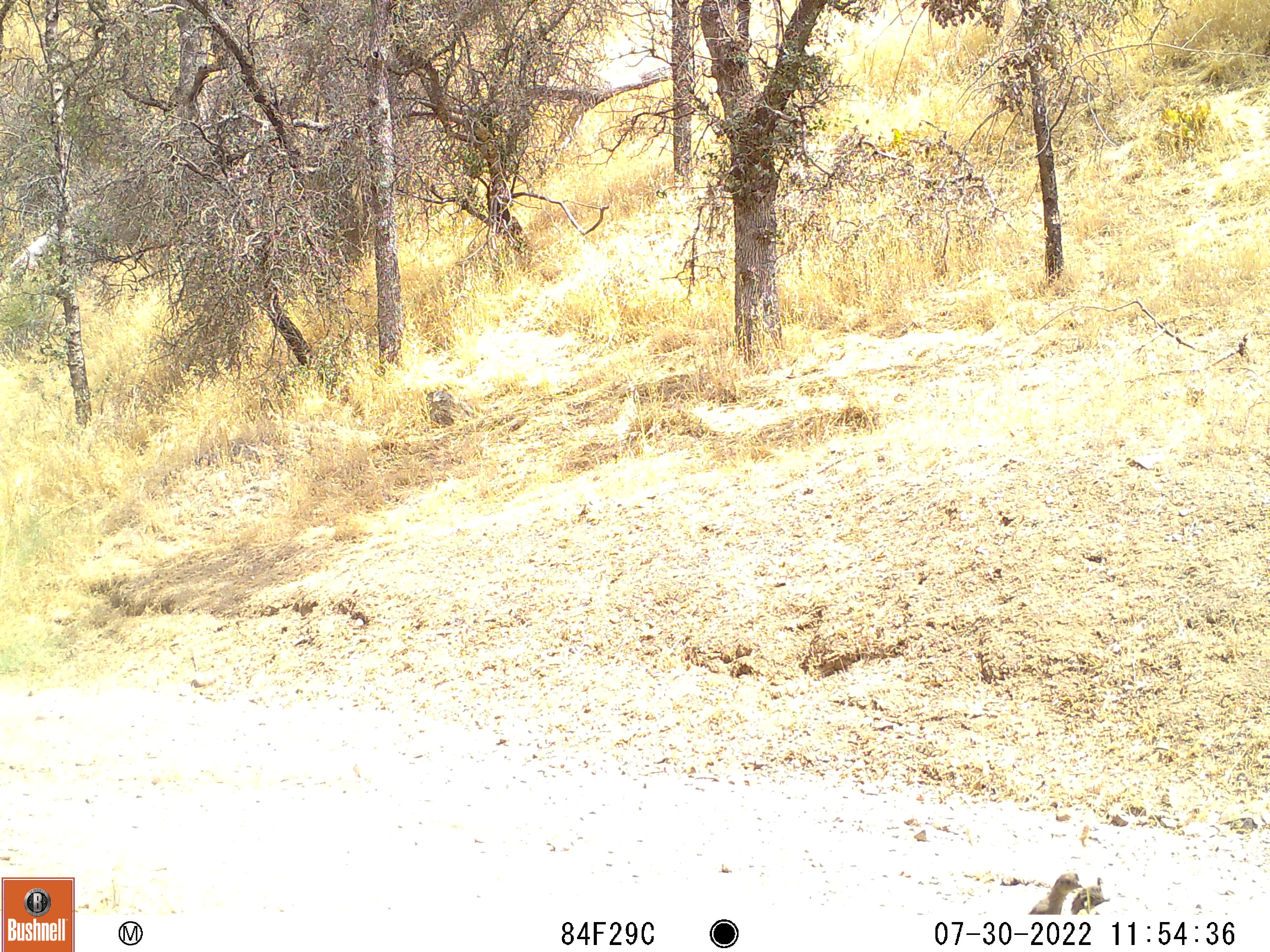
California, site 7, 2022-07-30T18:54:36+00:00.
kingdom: Animalia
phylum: Chordata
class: Aves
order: Galliformes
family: Odontophoridae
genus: Callipepla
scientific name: Callipepla californica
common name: california quail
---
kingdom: Animalia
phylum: Chordata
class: Aves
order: Galliformes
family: Phasianidae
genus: Meleagris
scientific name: Meleagris gallopavo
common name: turkey